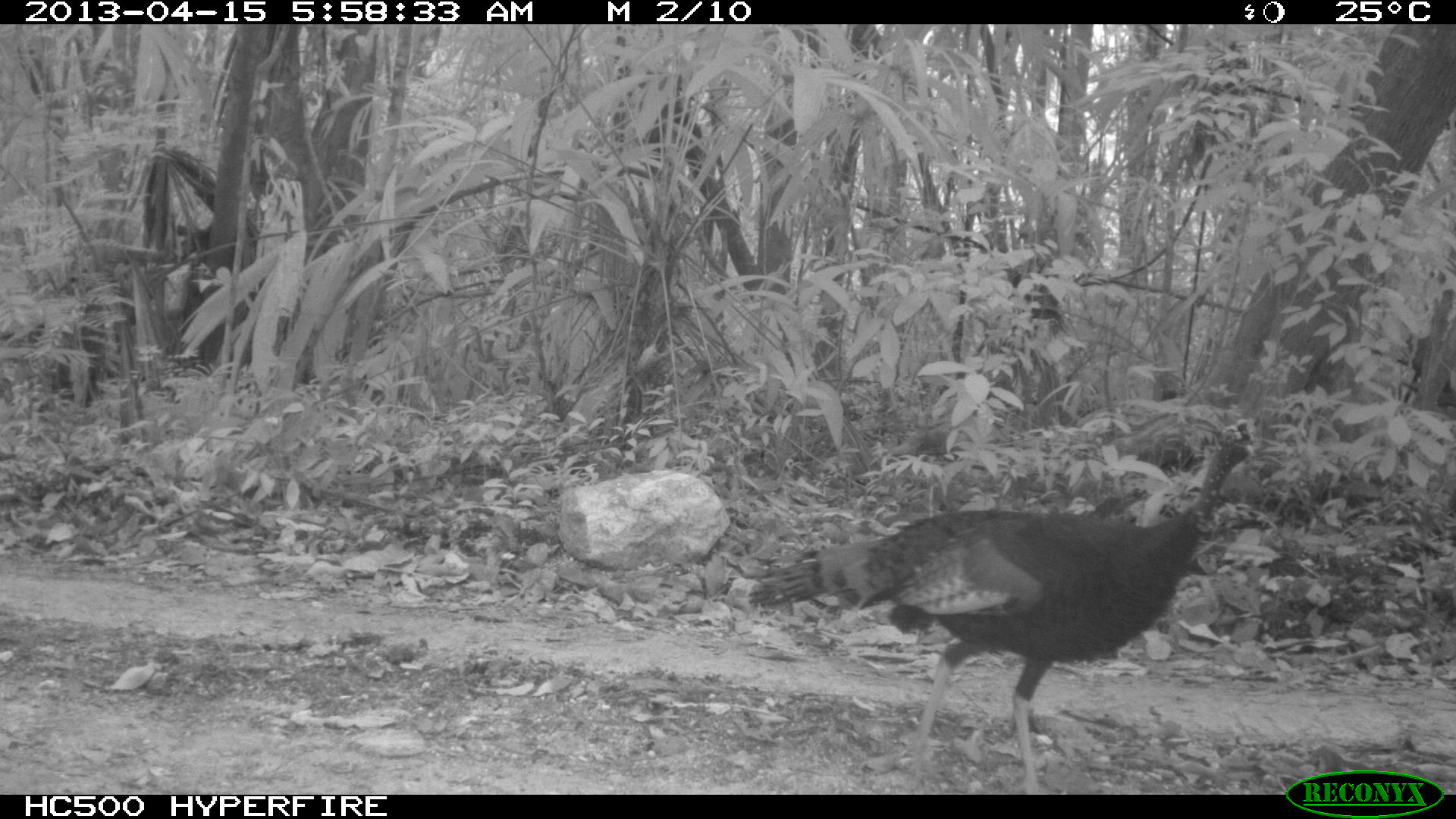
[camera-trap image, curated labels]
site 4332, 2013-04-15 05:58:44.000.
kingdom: Animalia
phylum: Chordata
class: Aves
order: Galliformes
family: Phasianidae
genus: Meleagris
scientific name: Meleagris ocellata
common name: ocellated turkey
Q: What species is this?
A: Meleagris ocellata (ocellated turkey).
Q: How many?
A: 1.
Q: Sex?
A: Male.